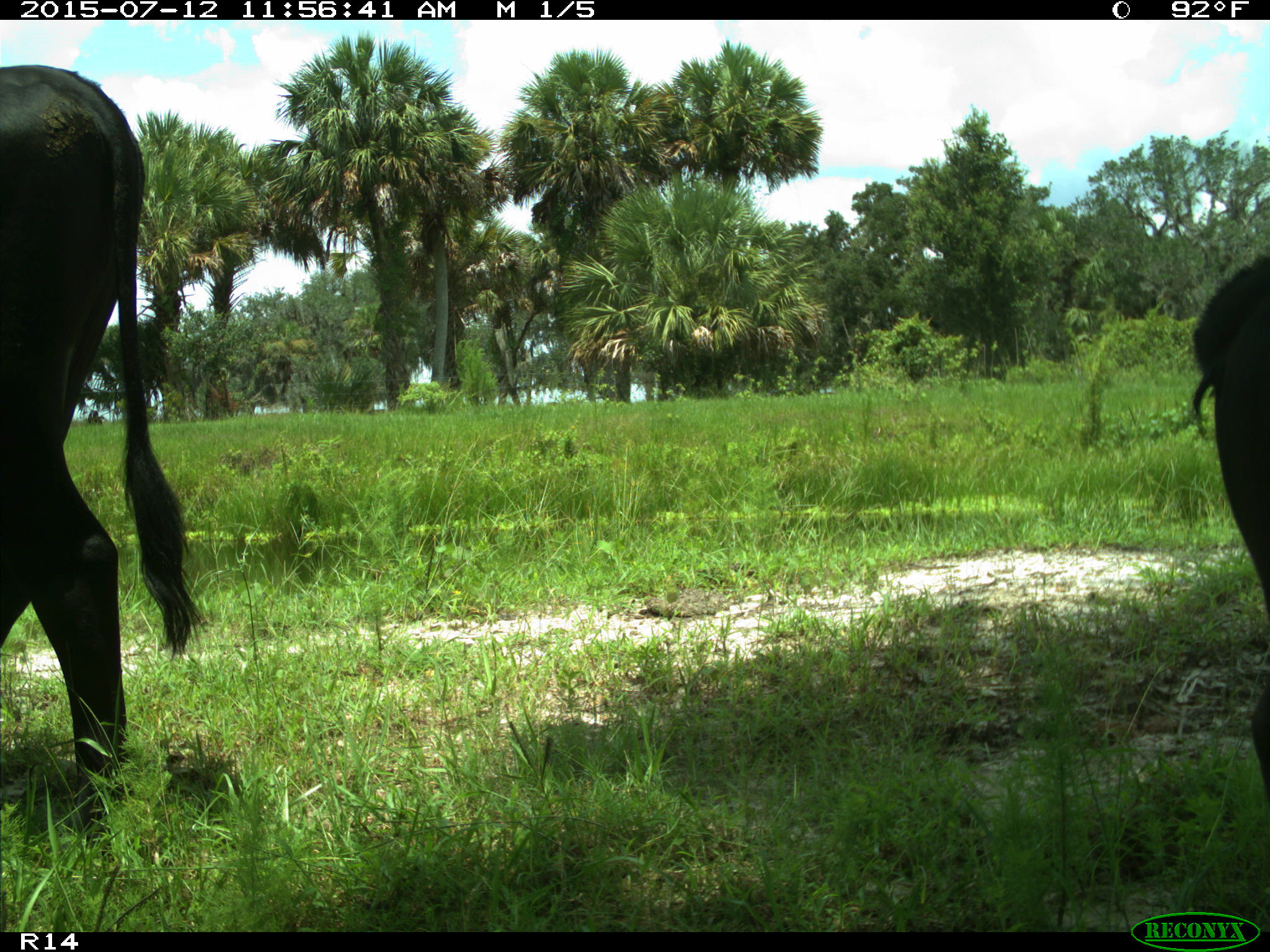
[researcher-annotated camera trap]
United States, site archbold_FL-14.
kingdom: Animalia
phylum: Chordata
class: Mammalia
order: Artiodactyla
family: Bovidae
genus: Bos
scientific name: Bos taurus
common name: domestic cow